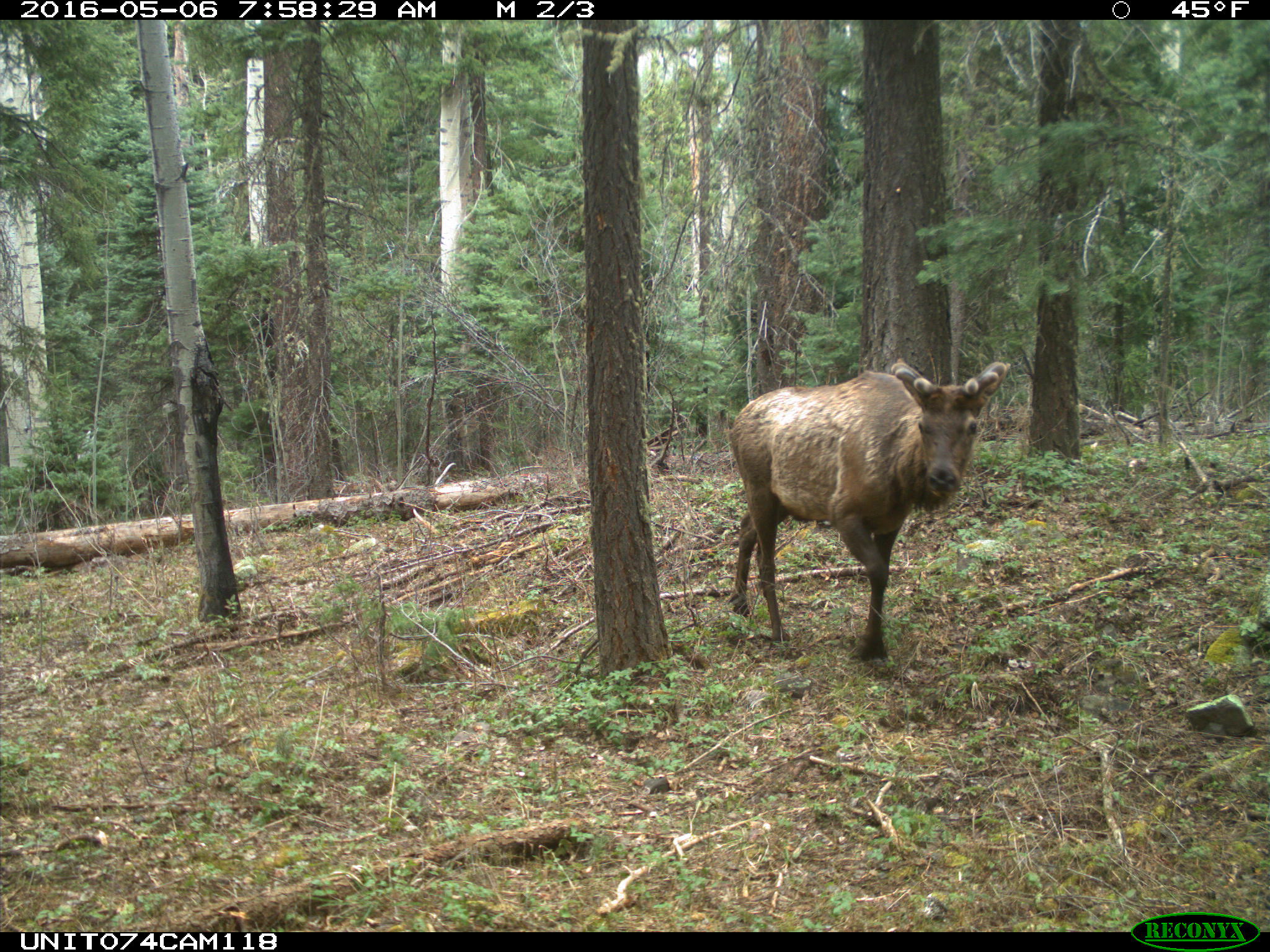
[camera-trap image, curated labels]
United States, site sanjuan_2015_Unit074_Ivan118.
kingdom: Animalia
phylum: Chordata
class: Mammalia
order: Artiodactyla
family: Cervidae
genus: Cervus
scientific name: Cervus elaphus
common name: red deer